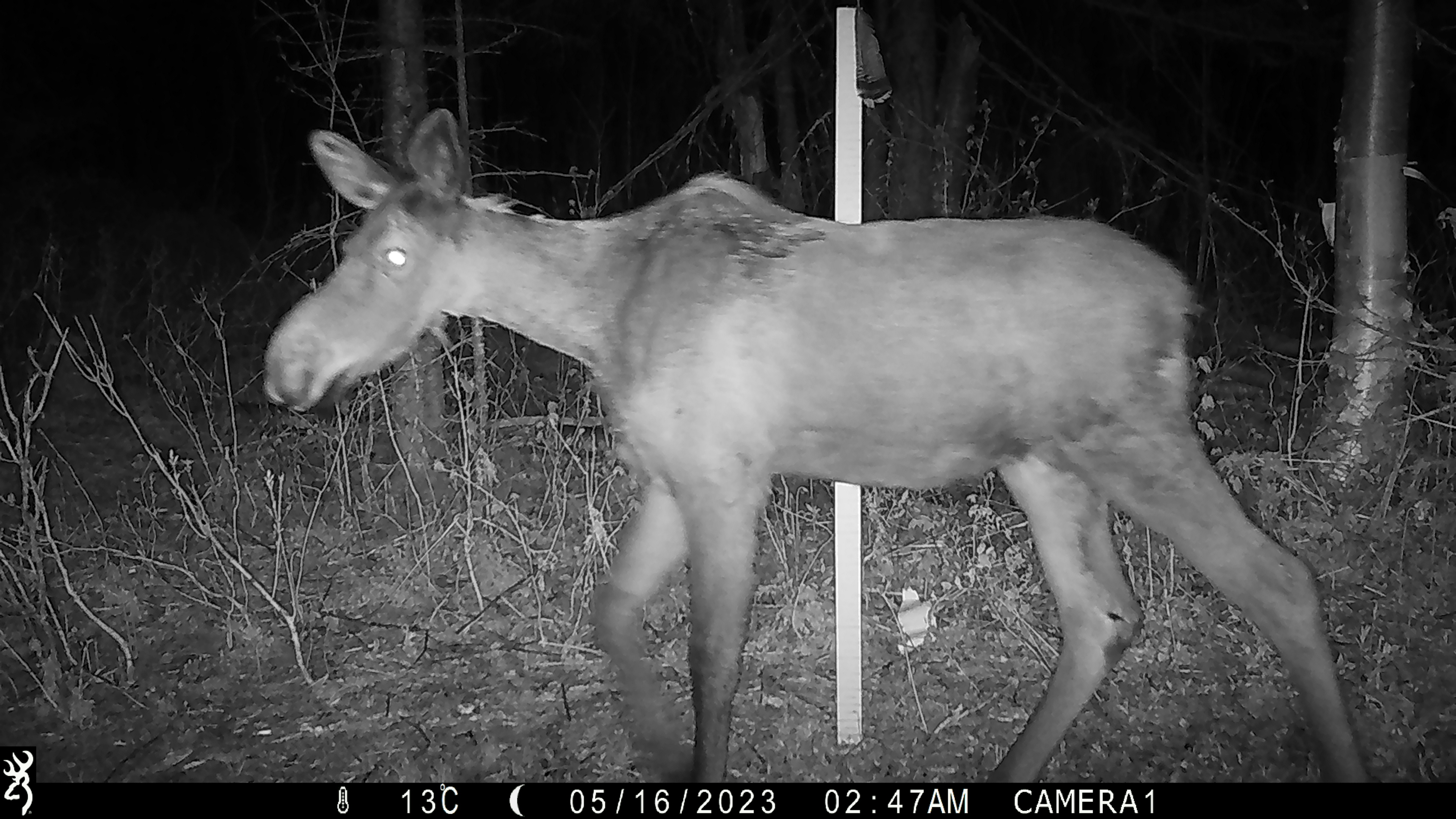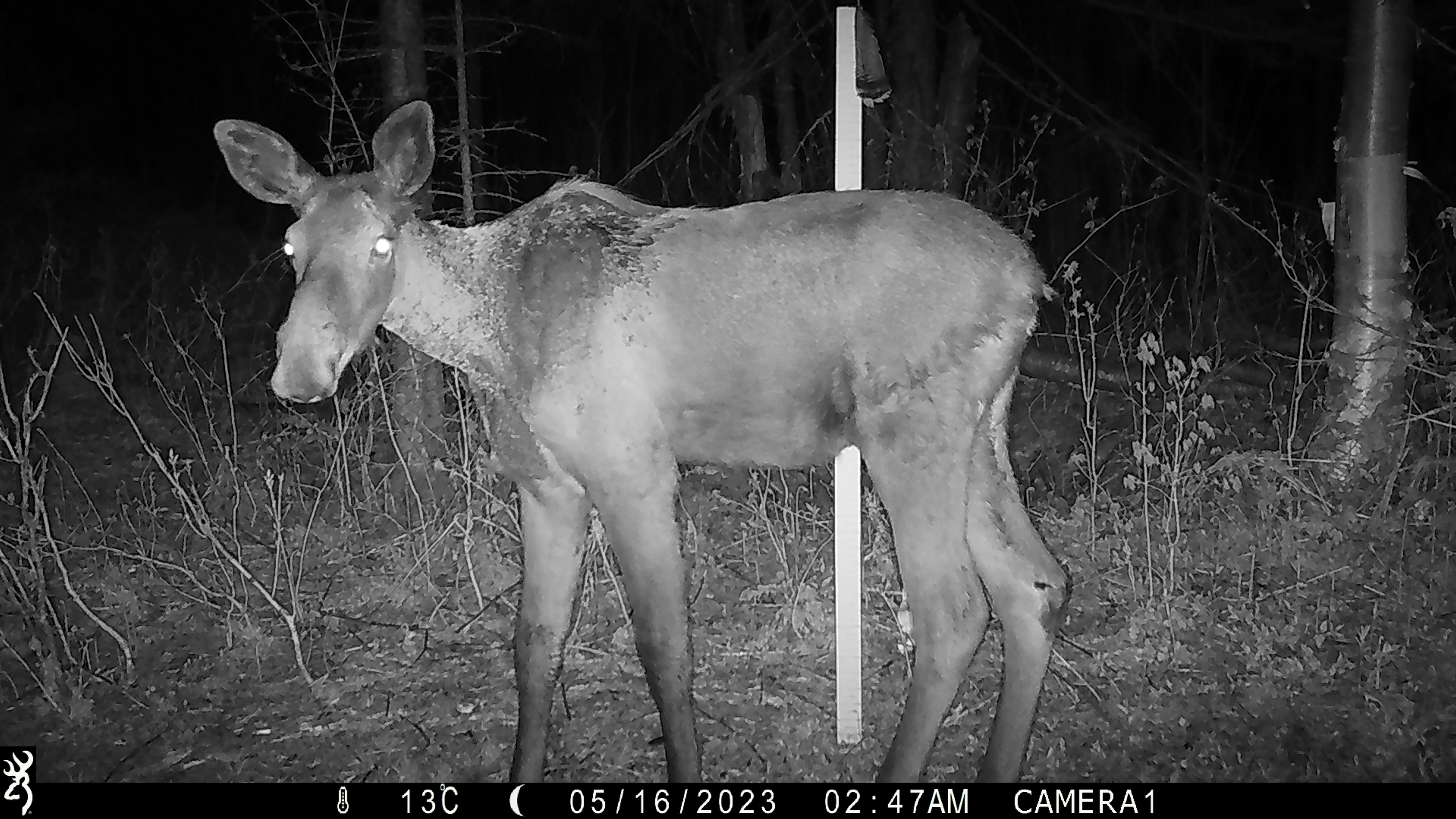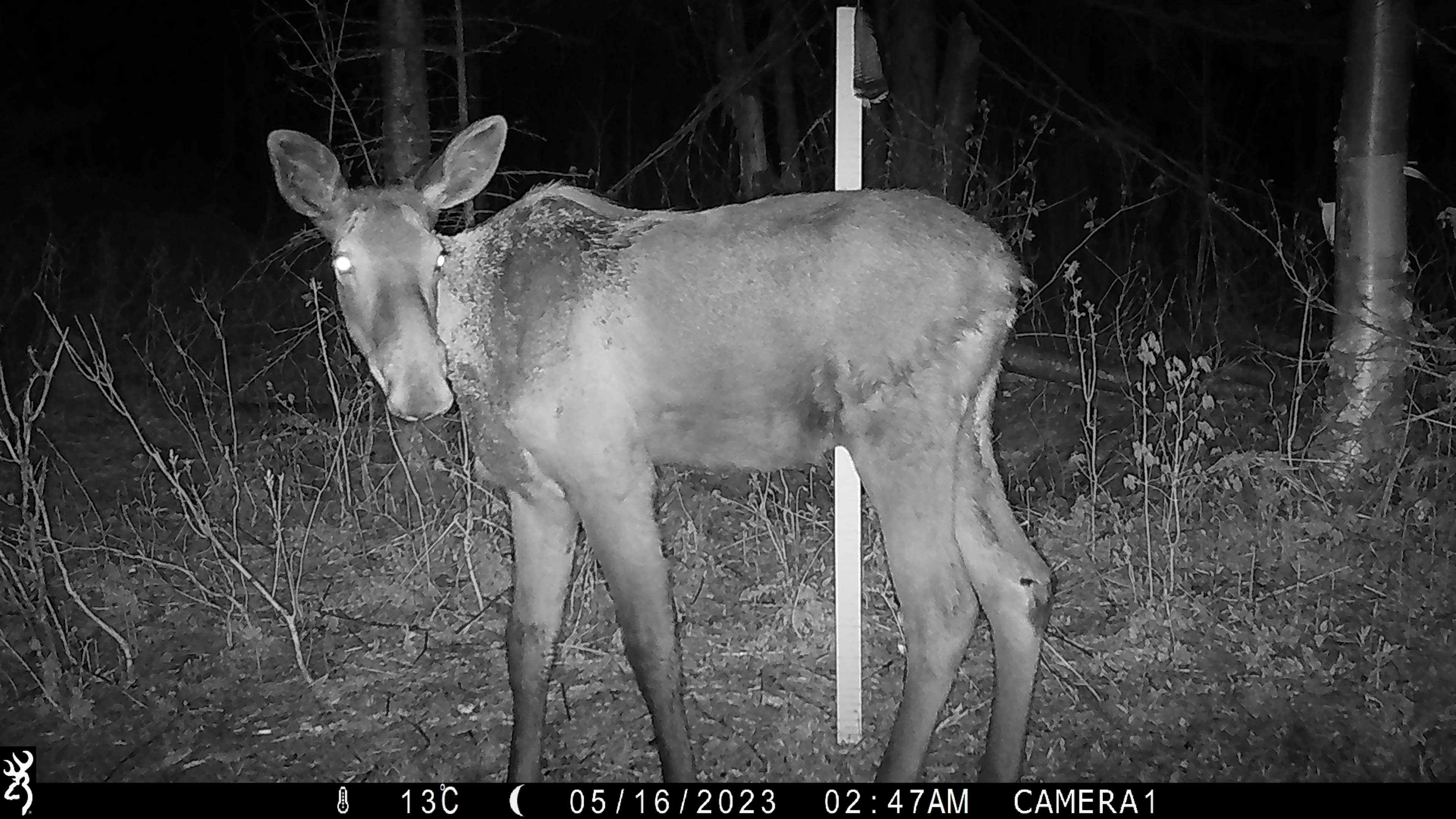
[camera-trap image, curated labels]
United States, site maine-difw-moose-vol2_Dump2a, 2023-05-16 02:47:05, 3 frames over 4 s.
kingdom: Animalia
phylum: Chordata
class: Mammalia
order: Artiodactyla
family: Cervidae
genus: Alces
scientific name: Alces alces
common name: moose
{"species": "moose (Alces alces)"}